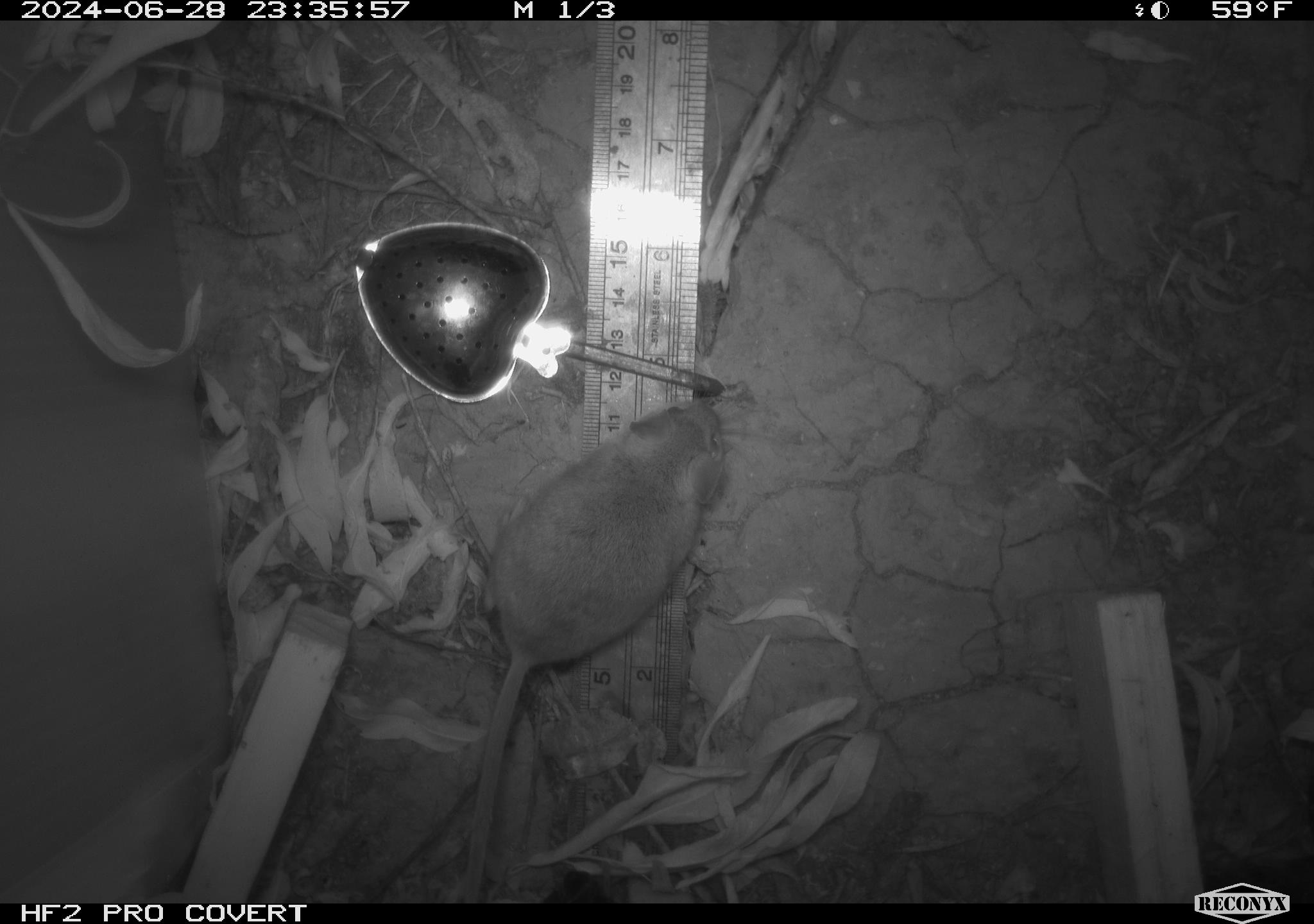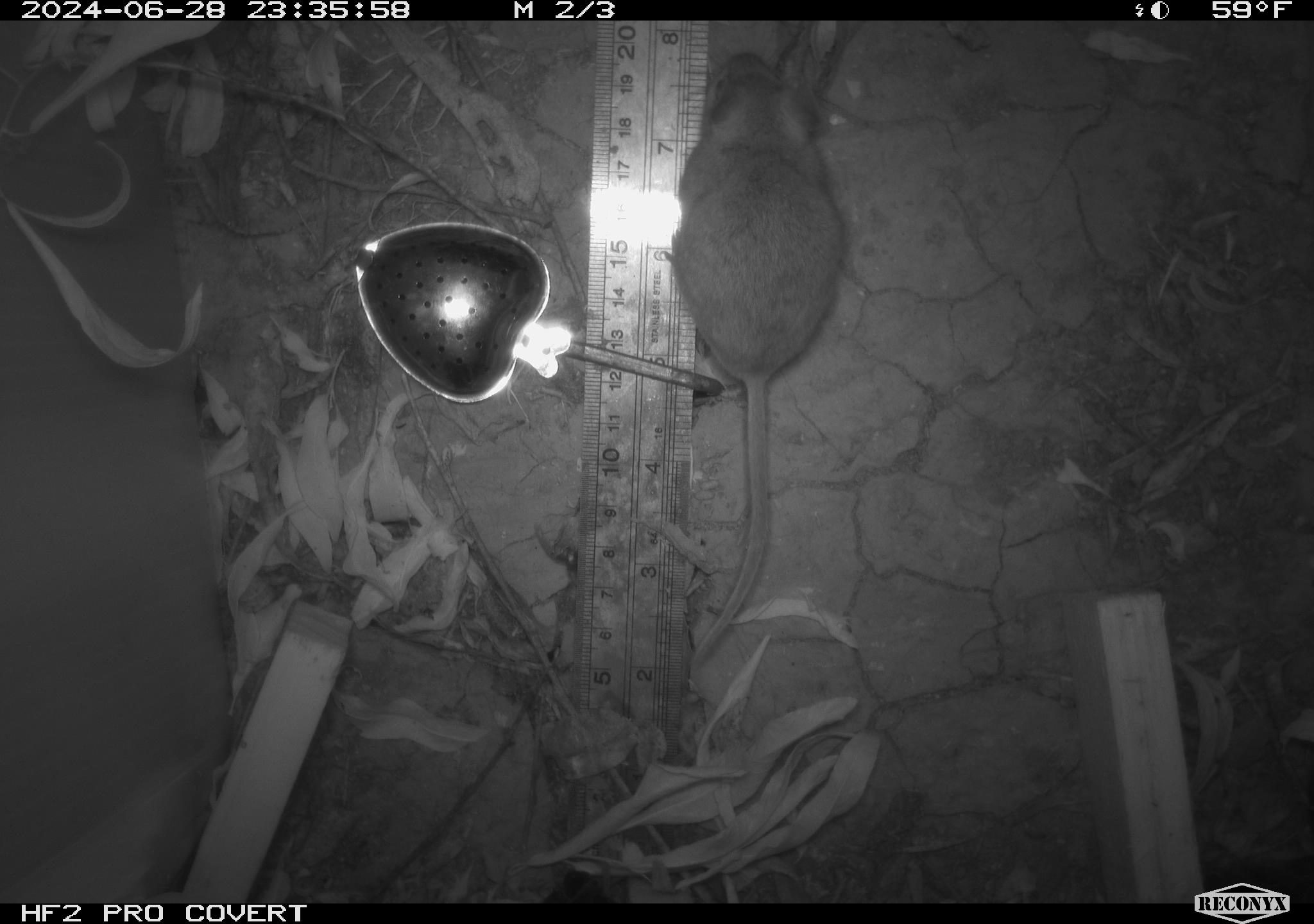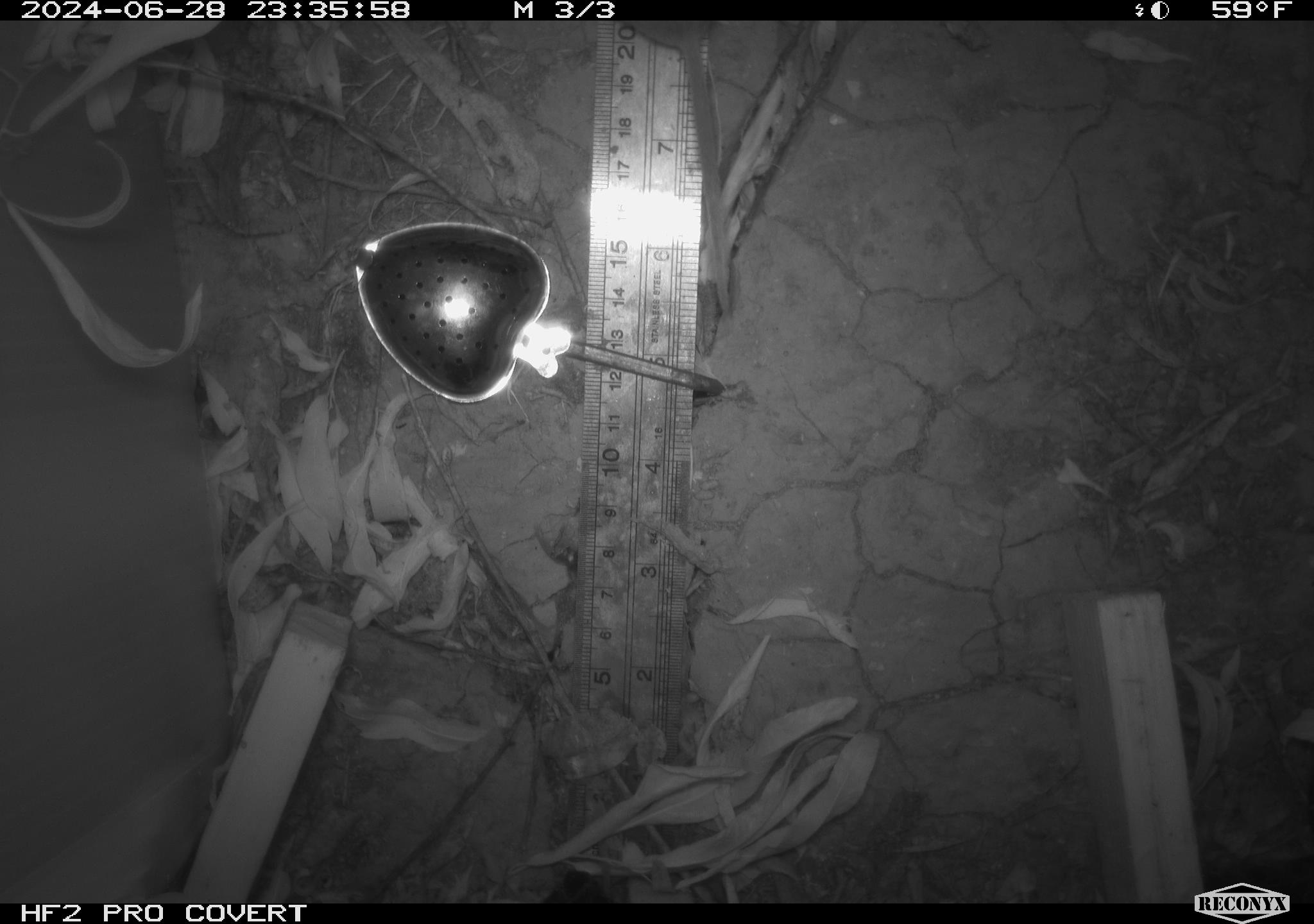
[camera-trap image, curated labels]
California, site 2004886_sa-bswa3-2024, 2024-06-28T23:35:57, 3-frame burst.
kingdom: Animalia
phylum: Chordata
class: Mammalia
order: Rodentia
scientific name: Rodentia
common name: mouse species